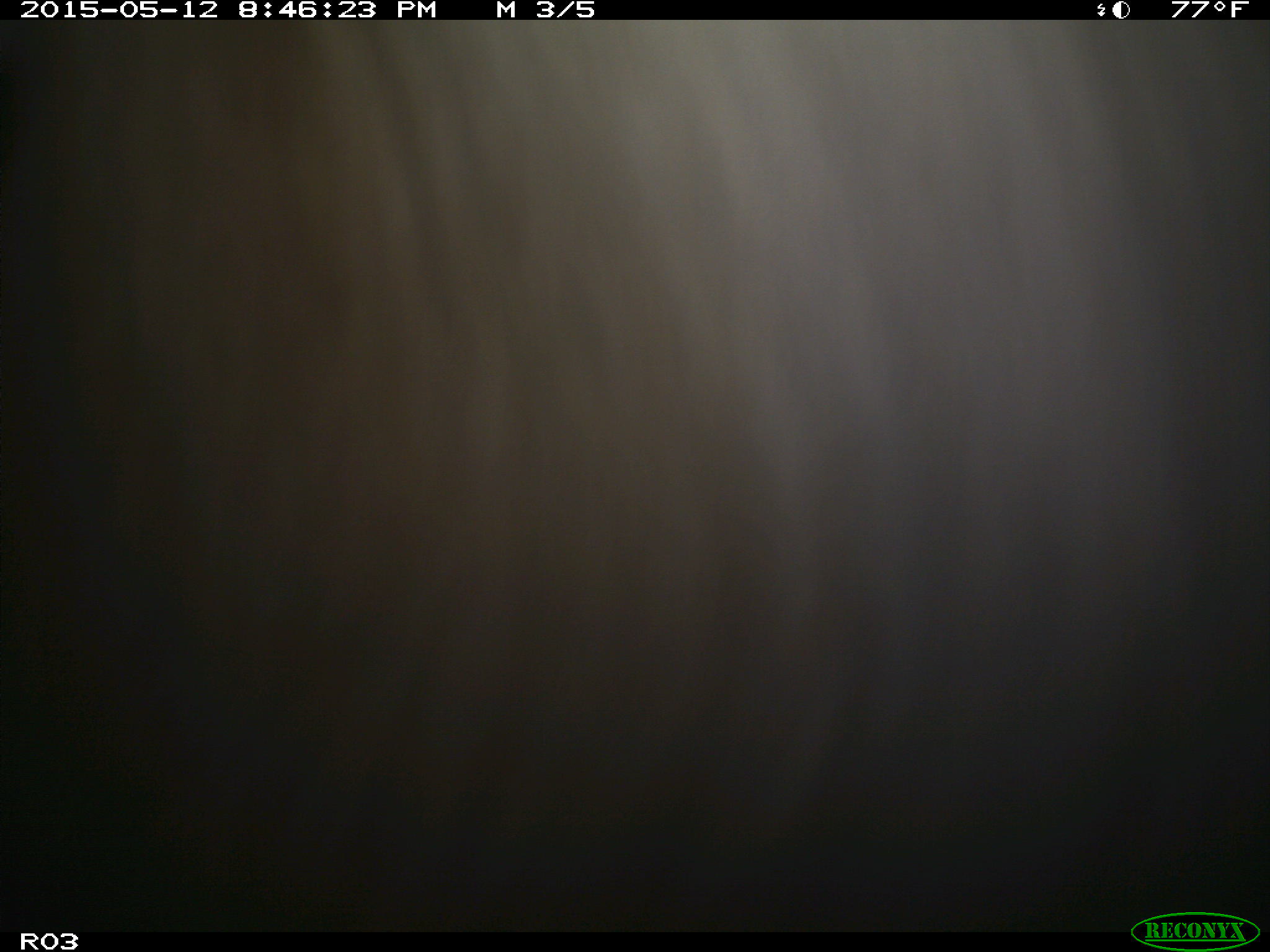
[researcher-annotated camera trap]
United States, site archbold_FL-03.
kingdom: Animalia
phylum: Chordata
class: Mammalia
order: Artiodactyla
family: Bovidae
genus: Bos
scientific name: Bos taurus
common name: domestic cow